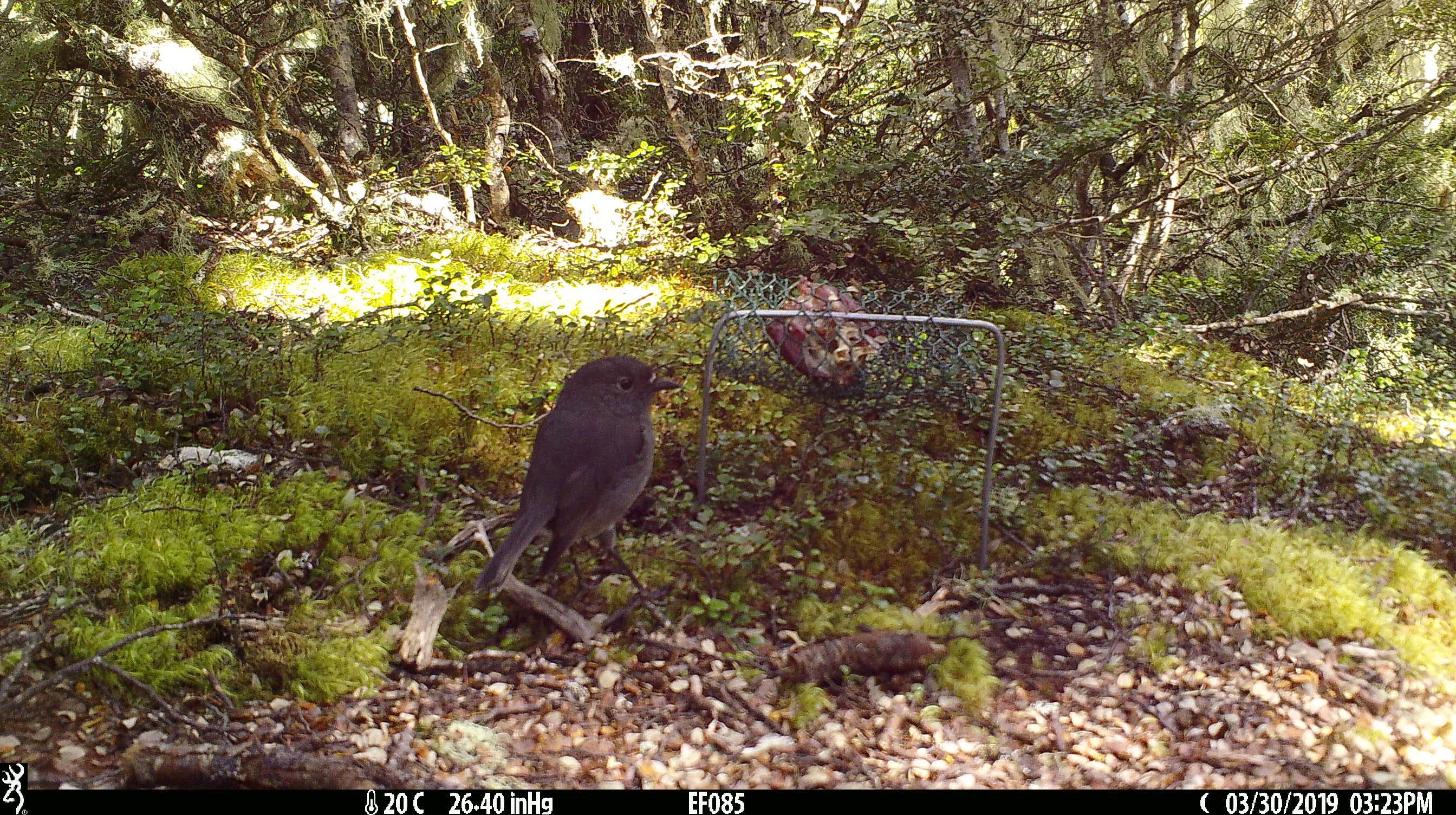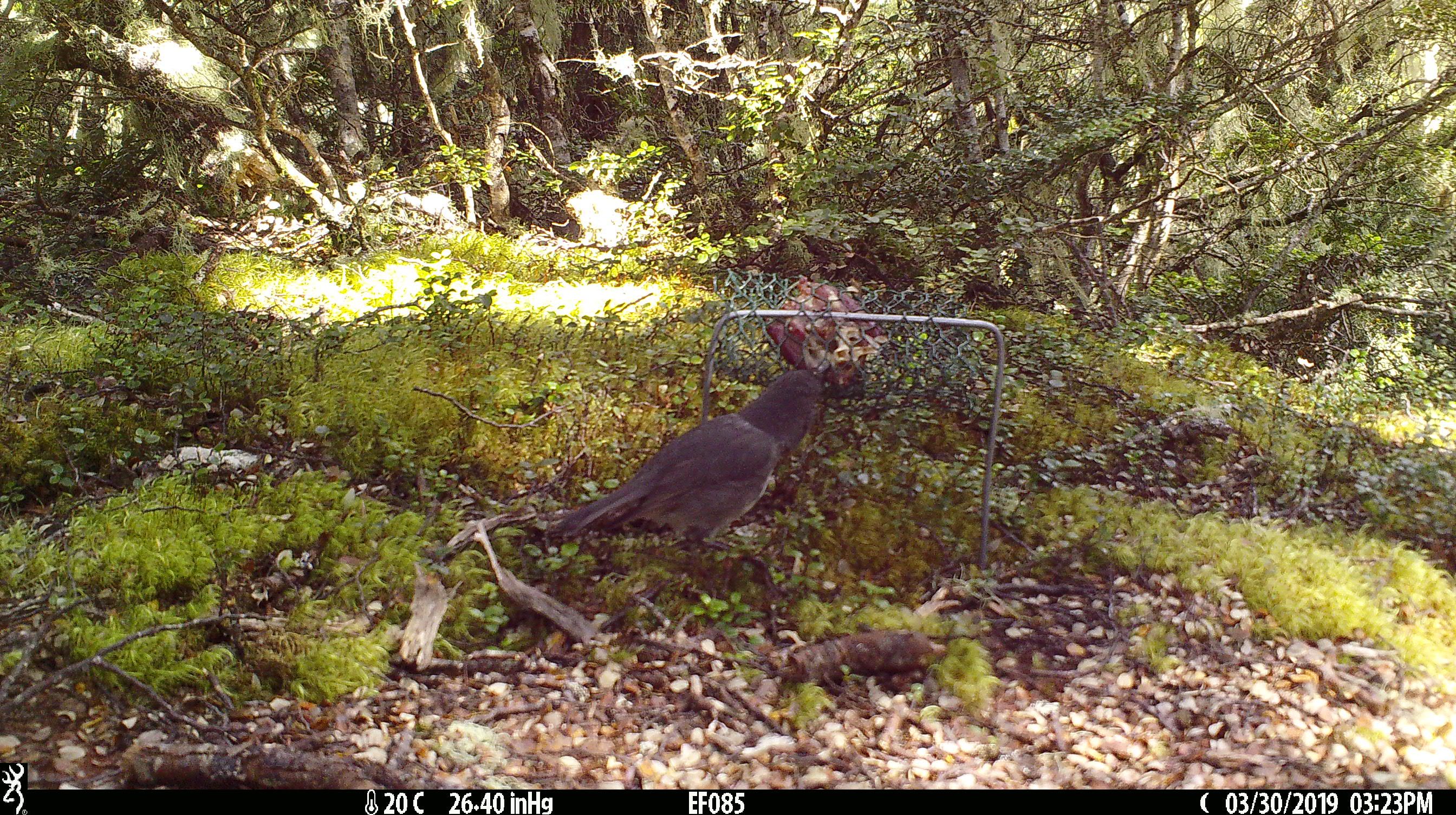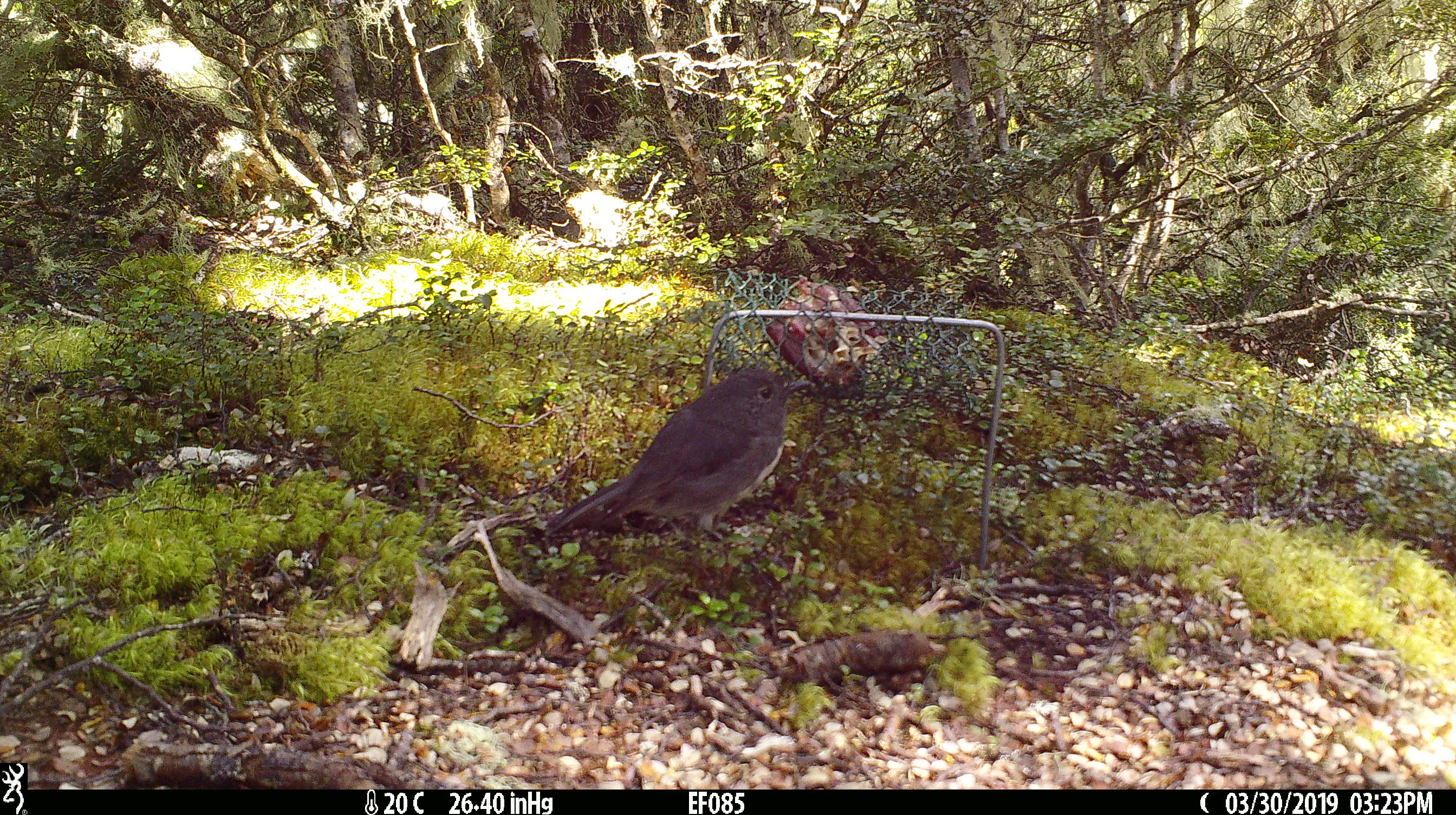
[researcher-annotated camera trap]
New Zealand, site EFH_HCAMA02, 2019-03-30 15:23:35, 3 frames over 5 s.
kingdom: Animalia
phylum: Chordata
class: Aves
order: Passeriformes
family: Petroicidae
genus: Petroica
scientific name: Petroica australis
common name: new zealand robin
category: robin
Robin (new zealand robin) (Petroica australis).